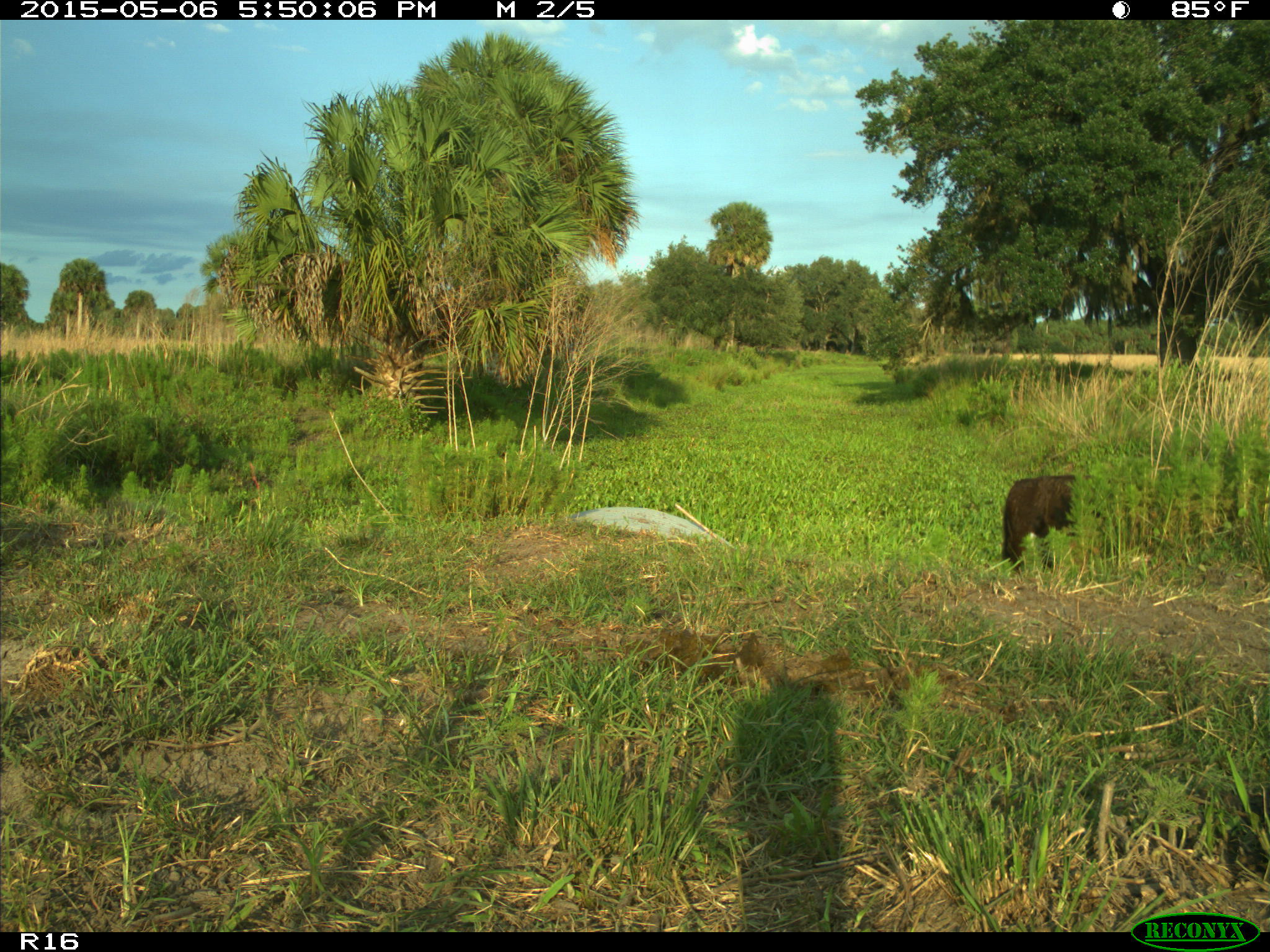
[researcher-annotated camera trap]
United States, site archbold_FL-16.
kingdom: Animalia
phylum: Chordata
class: Mammalia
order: Artiodactyla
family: Bovidae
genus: Bos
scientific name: Bos taurus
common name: domestic cow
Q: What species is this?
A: Bos taurus (domestic cow).